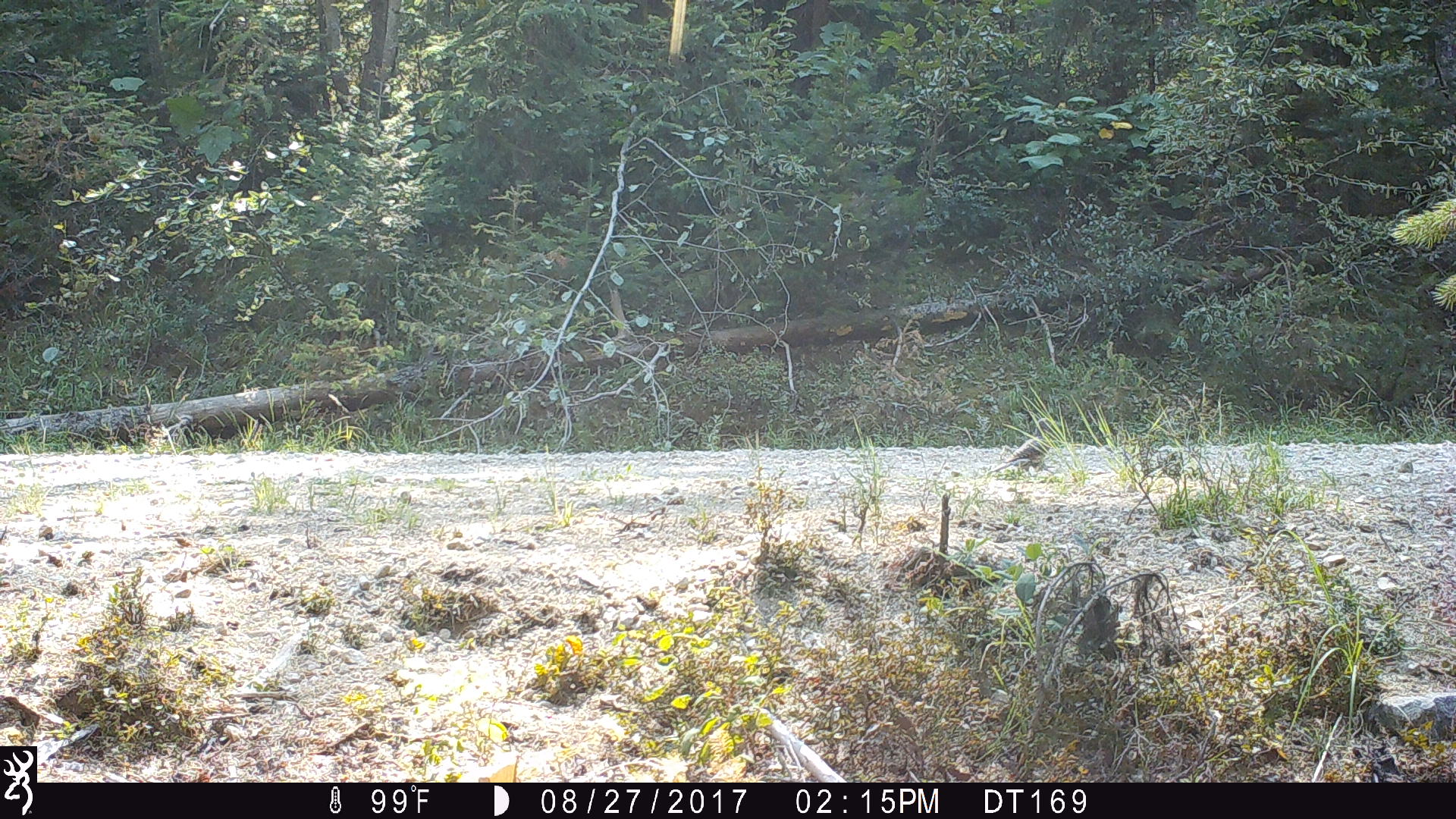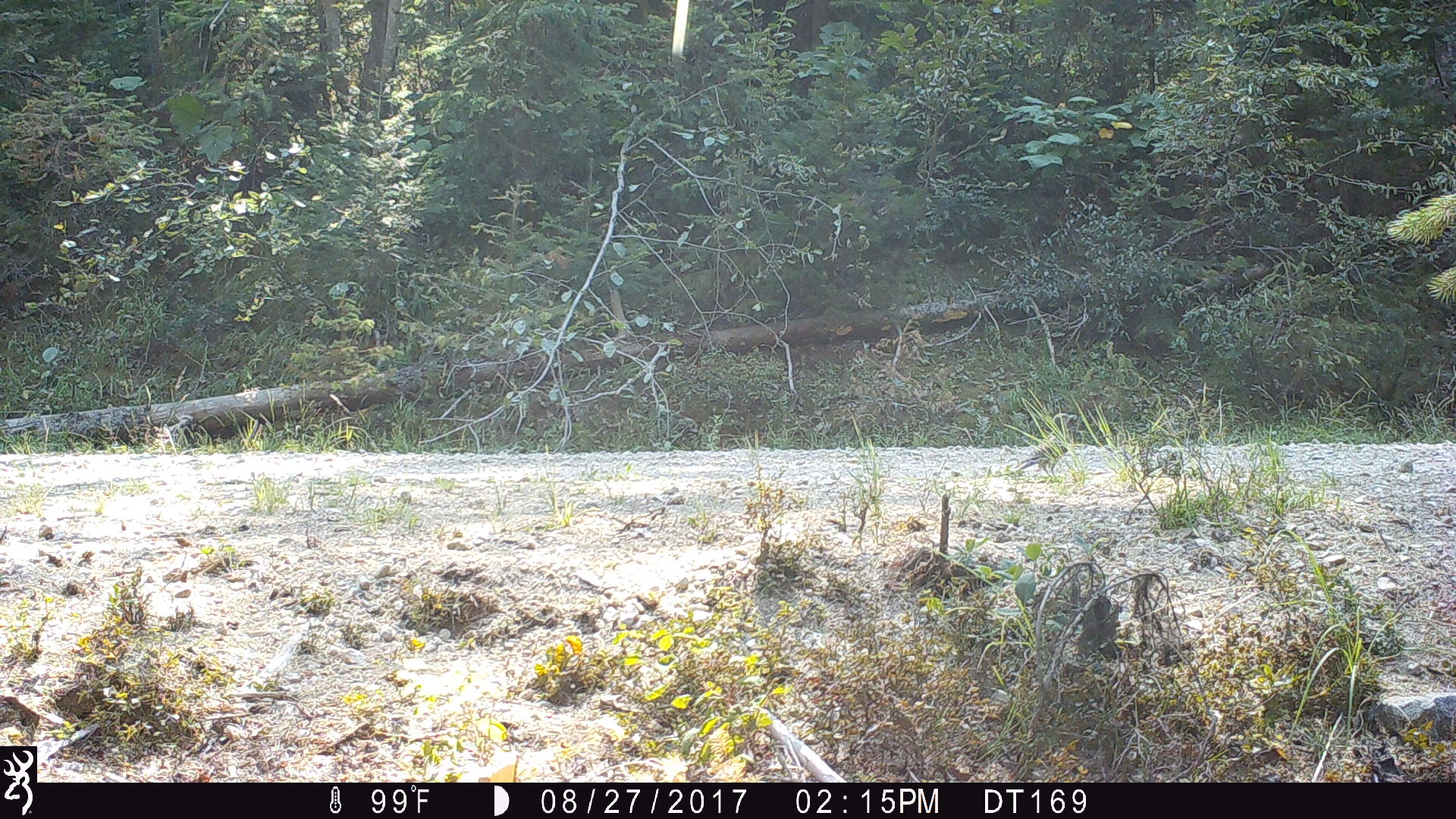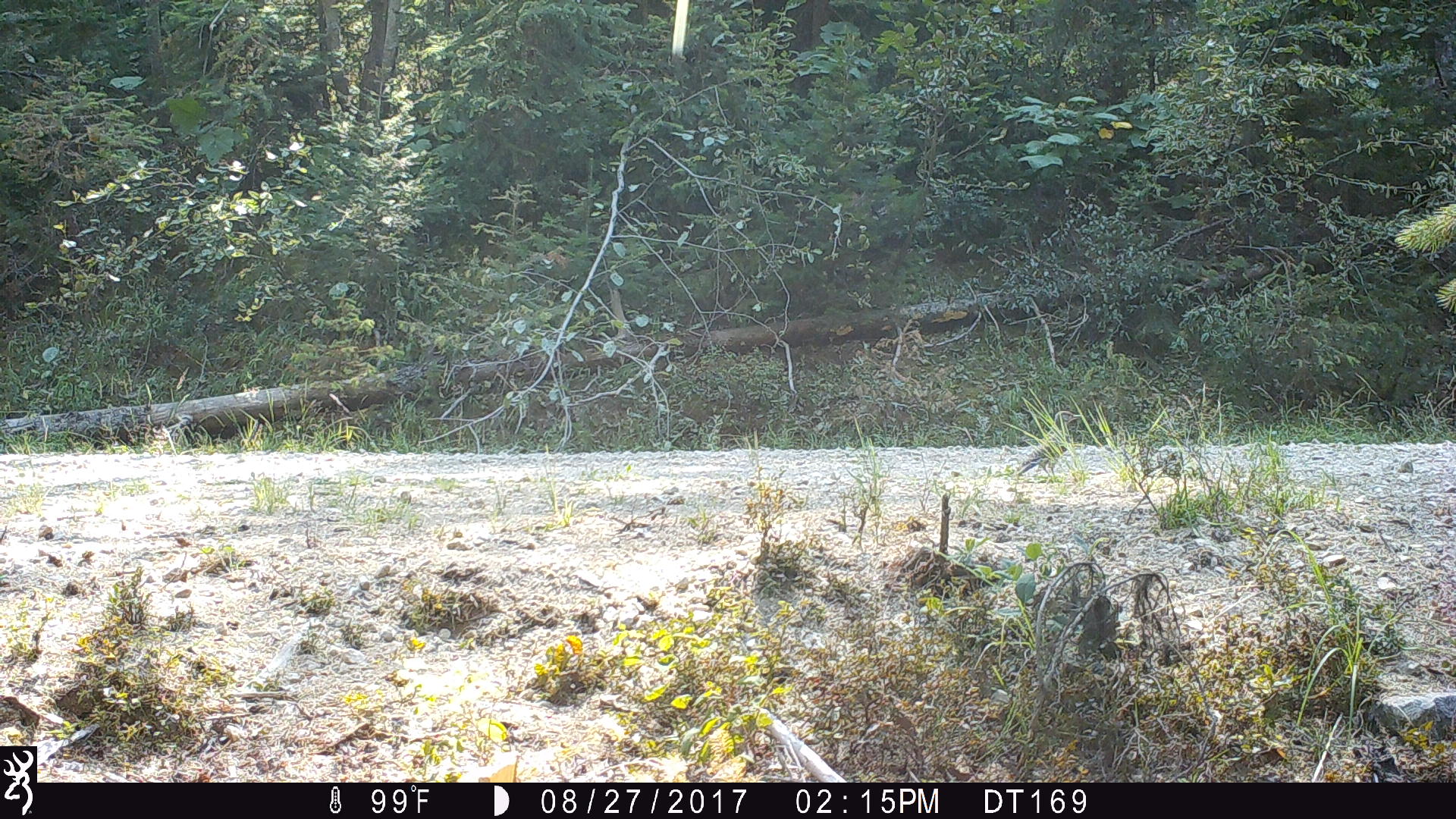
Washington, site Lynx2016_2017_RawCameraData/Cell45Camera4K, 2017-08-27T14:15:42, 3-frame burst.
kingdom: Animalia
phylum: Chordata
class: Aves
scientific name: Aves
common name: birds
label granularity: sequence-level